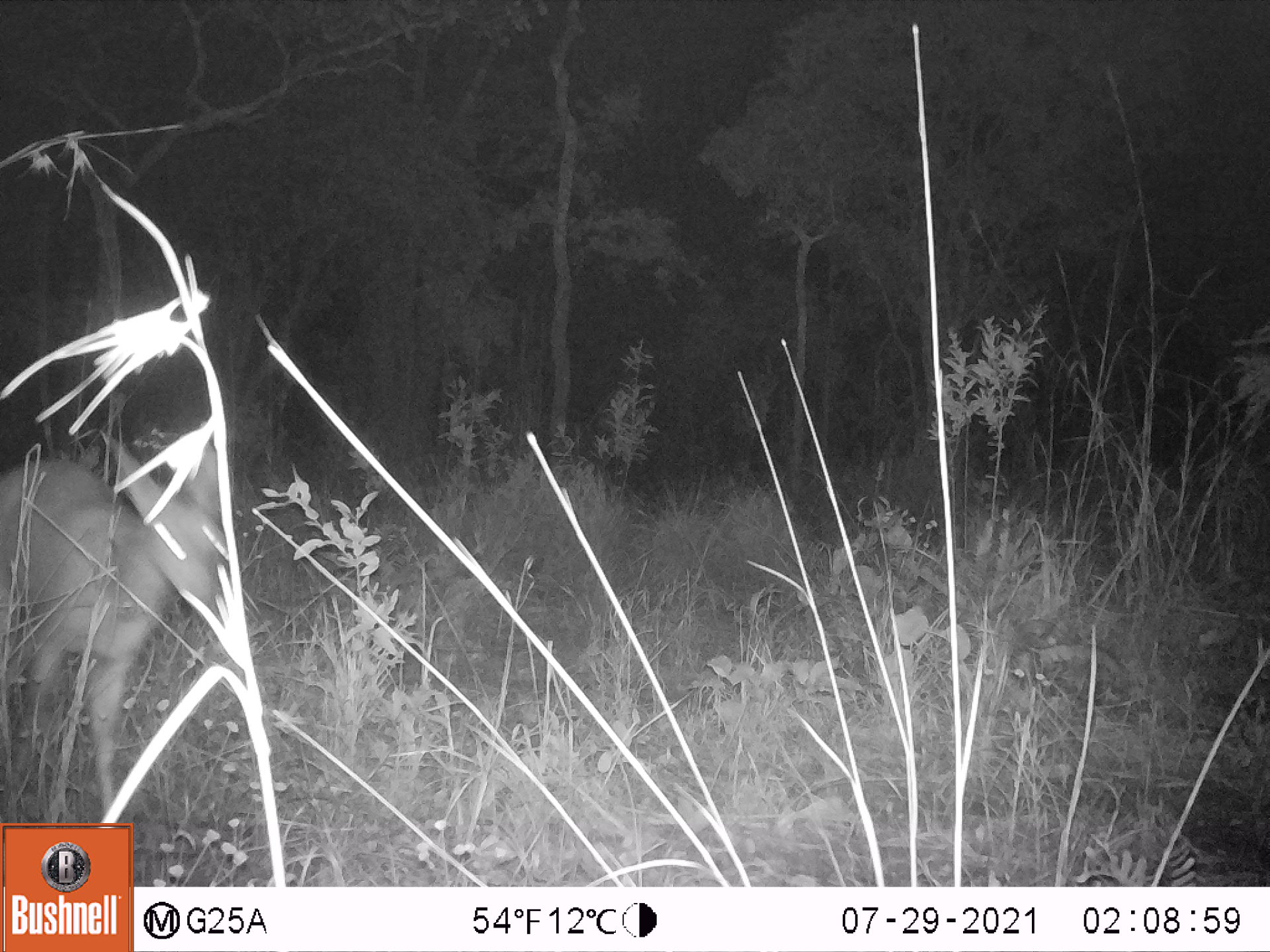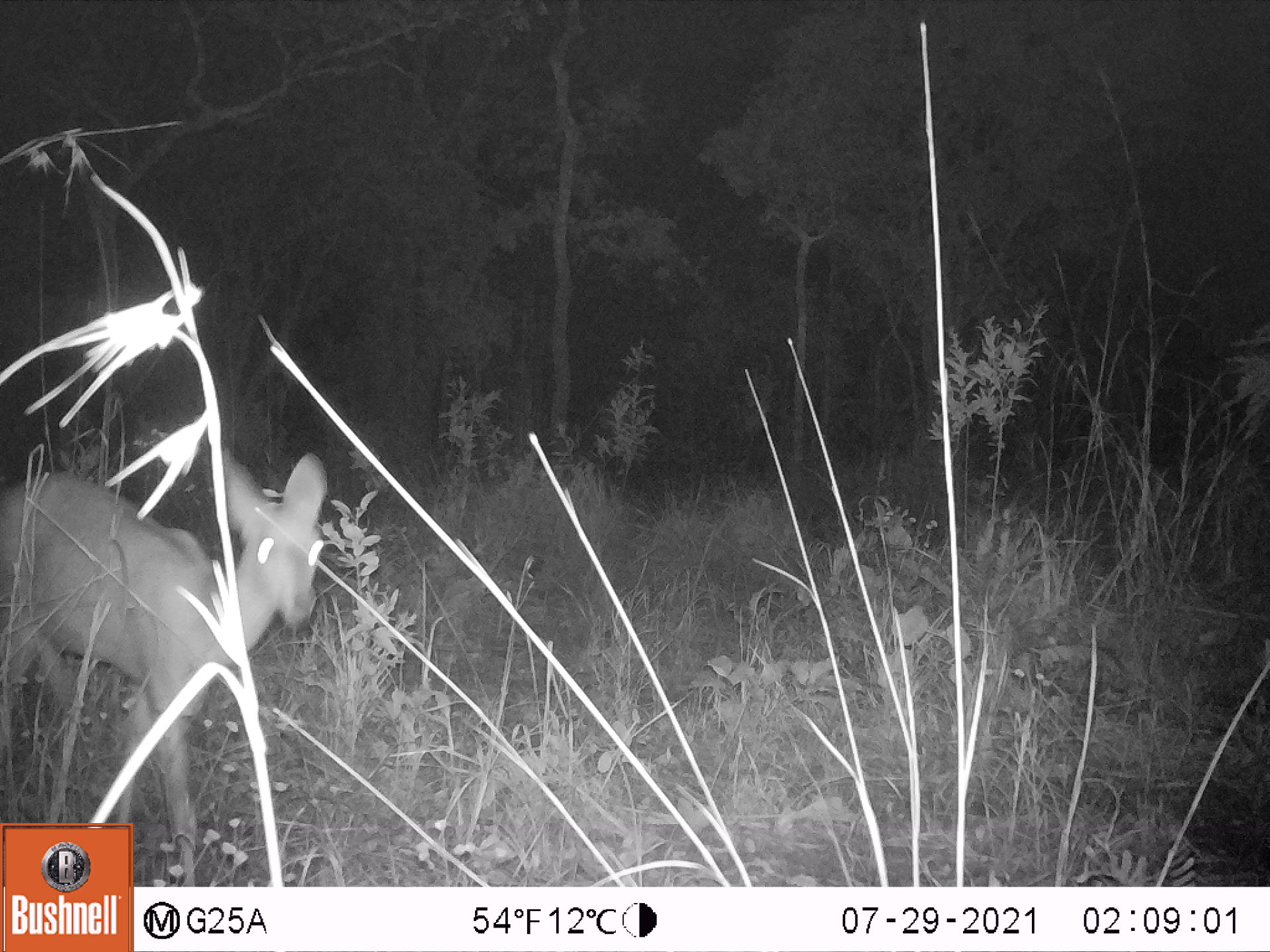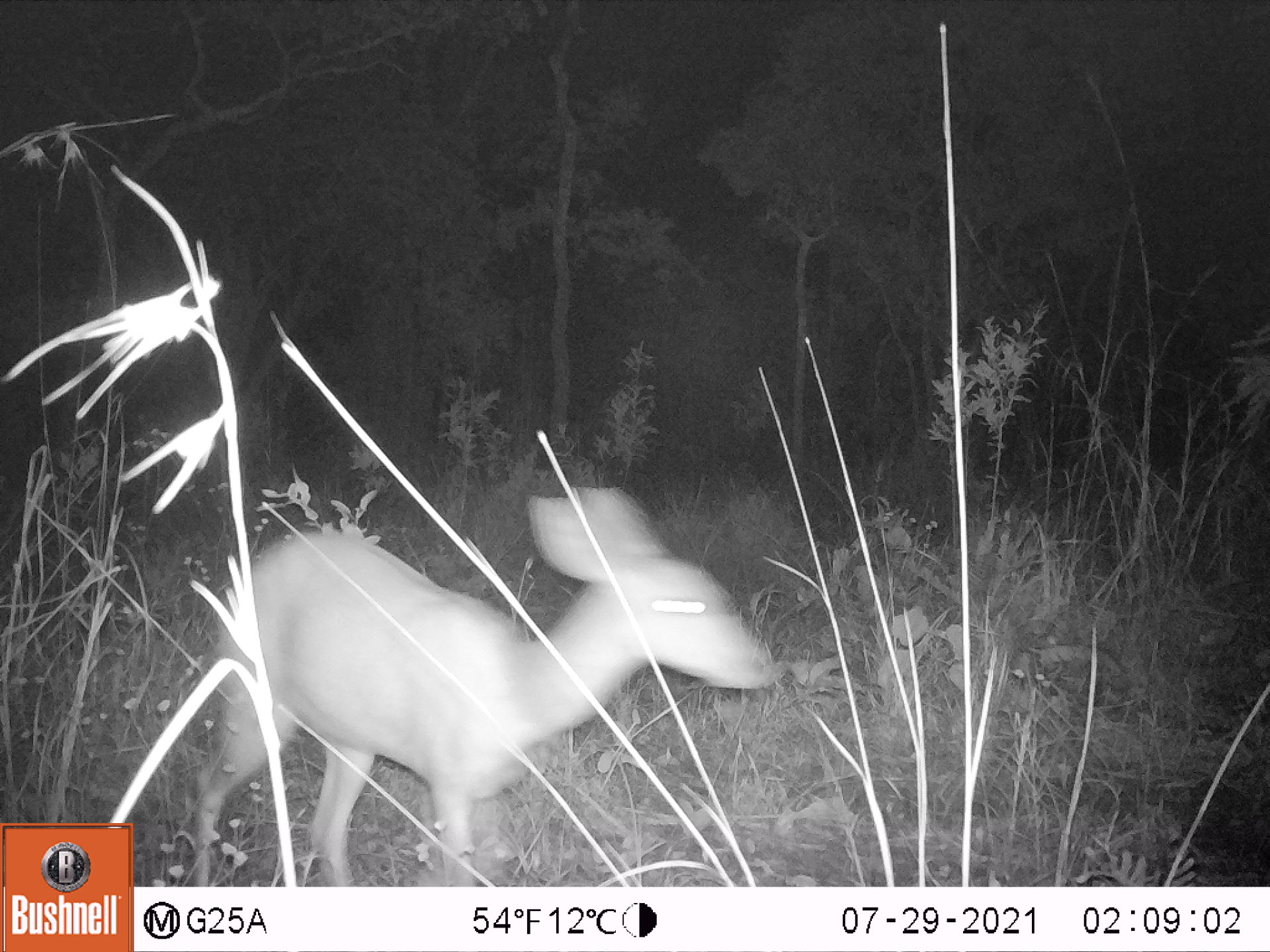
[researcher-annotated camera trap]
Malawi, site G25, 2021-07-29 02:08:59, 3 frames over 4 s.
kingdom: Animalia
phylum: Chordata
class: Mammalia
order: Artiodactyla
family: Bovidae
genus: Tragelaphus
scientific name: Tragelaphus sylvaticus sylvaticus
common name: cape bushbuck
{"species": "cape bushbuck (Tragelaphus sylvaticus sylvaticus)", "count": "1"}